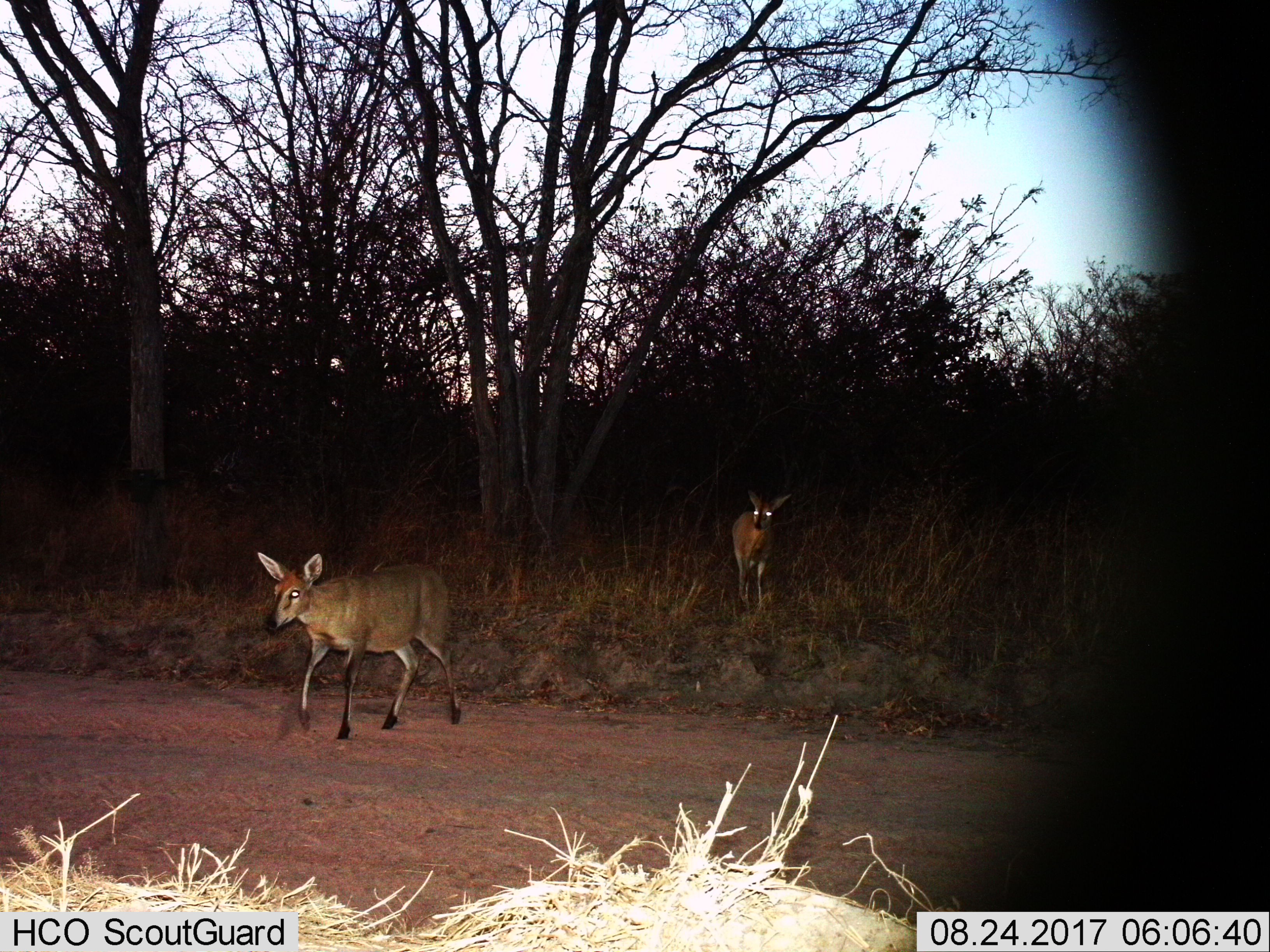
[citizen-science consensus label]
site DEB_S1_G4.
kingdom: Animalia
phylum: Chordata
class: Mammalia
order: Artiodactyla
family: Bovidae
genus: Sylvicapra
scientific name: Sylvicapra grimmia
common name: common duiker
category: duikercommongrey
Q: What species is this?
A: Duikercommongrey (common duiker) (Sylvicapra grimmia).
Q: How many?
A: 2.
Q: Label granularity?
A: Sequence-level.